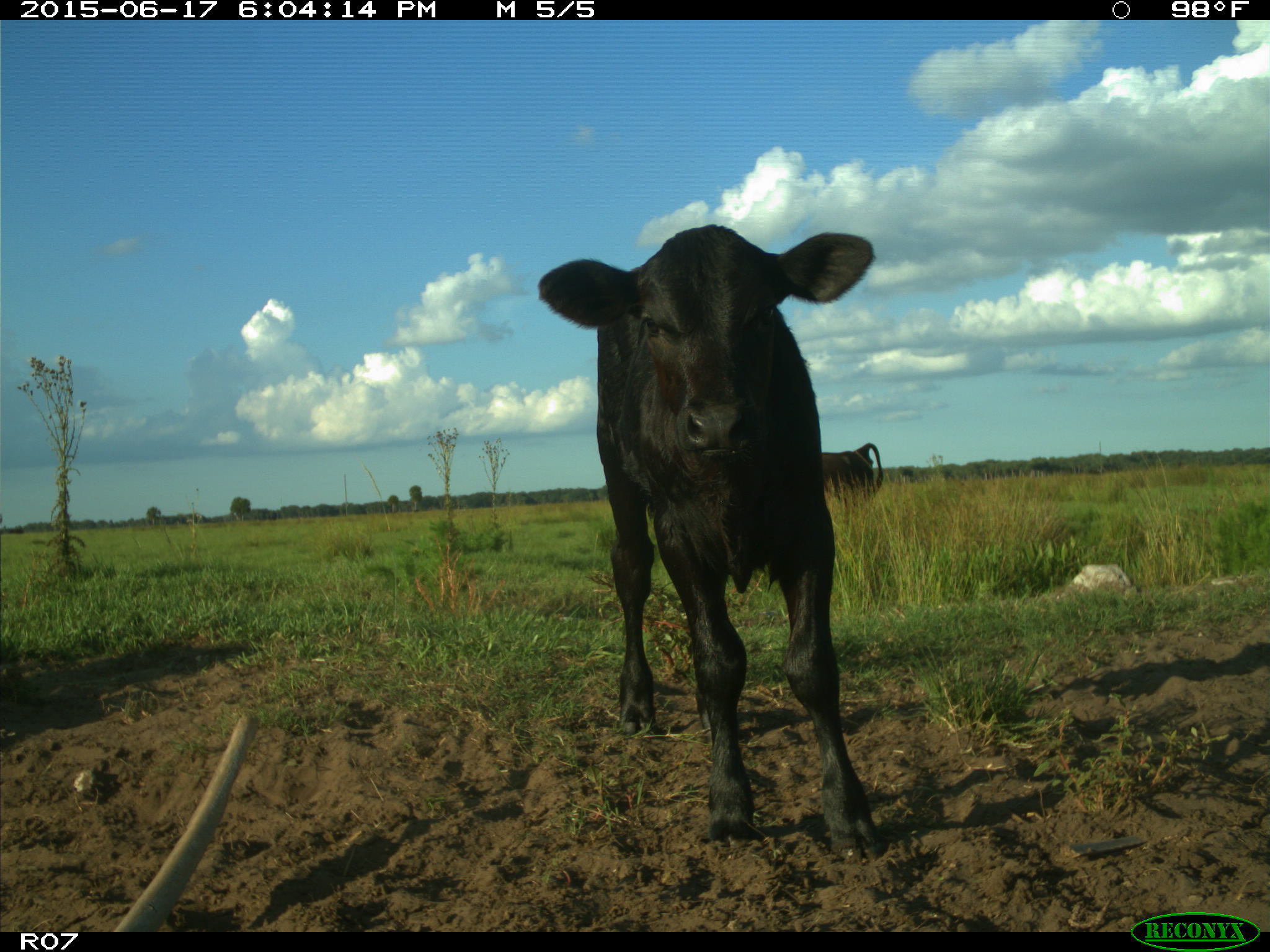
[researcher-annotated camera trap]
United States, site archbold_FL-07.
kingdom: Animalia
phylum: Chordata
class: Mammalia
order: Artiodactyla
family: Bovidae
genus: Bos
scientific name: Bos taurus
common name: domestic cow